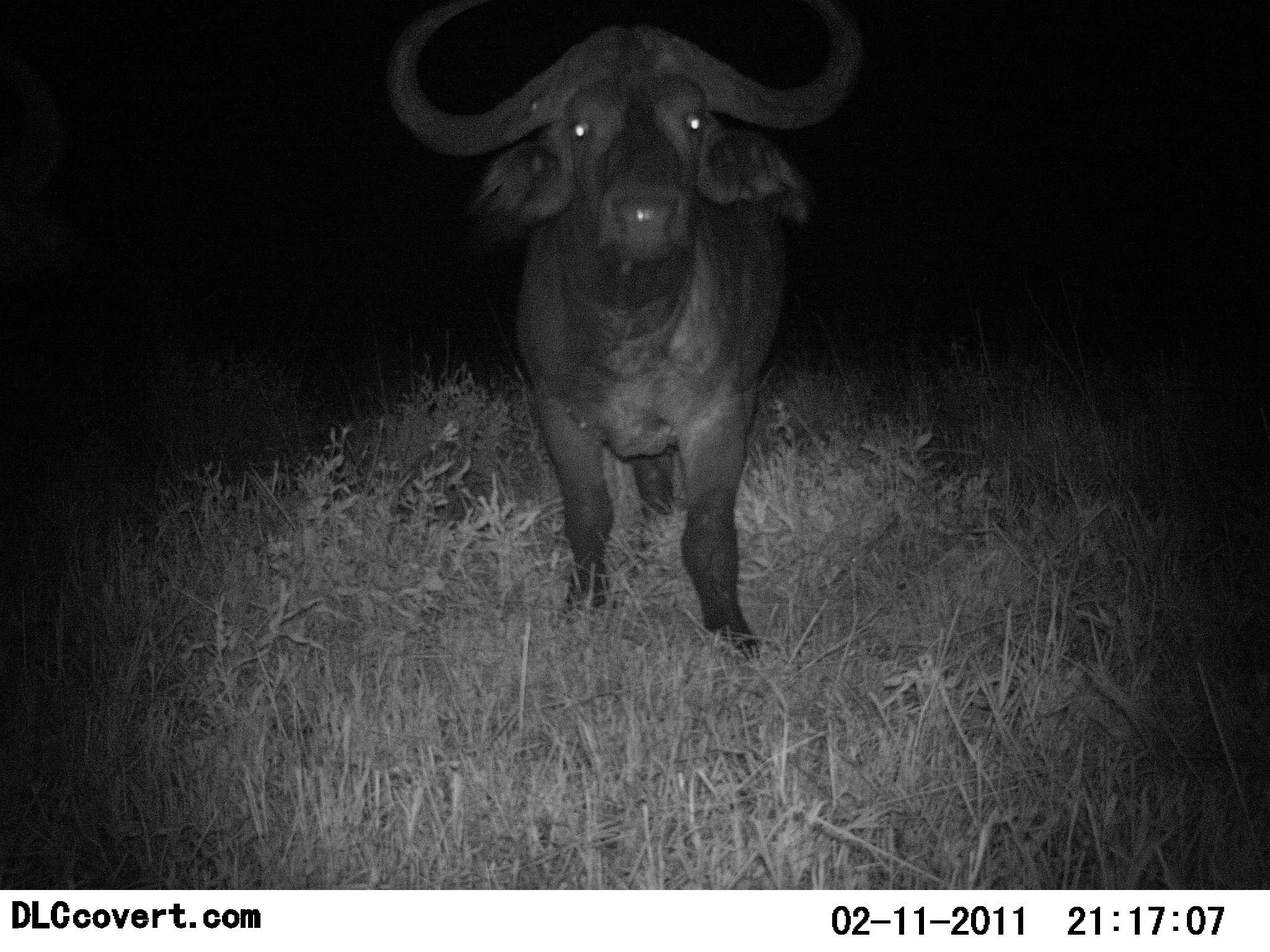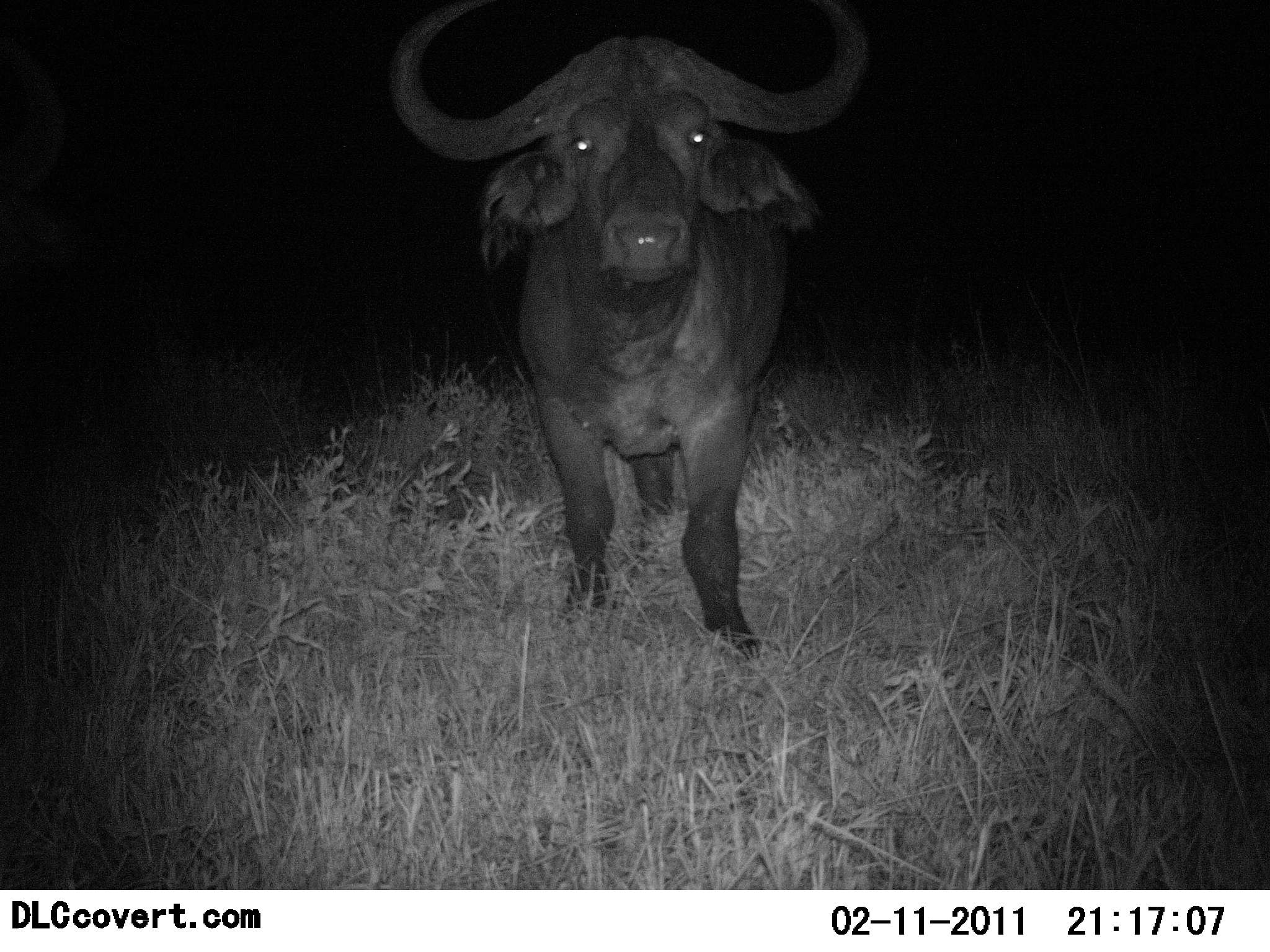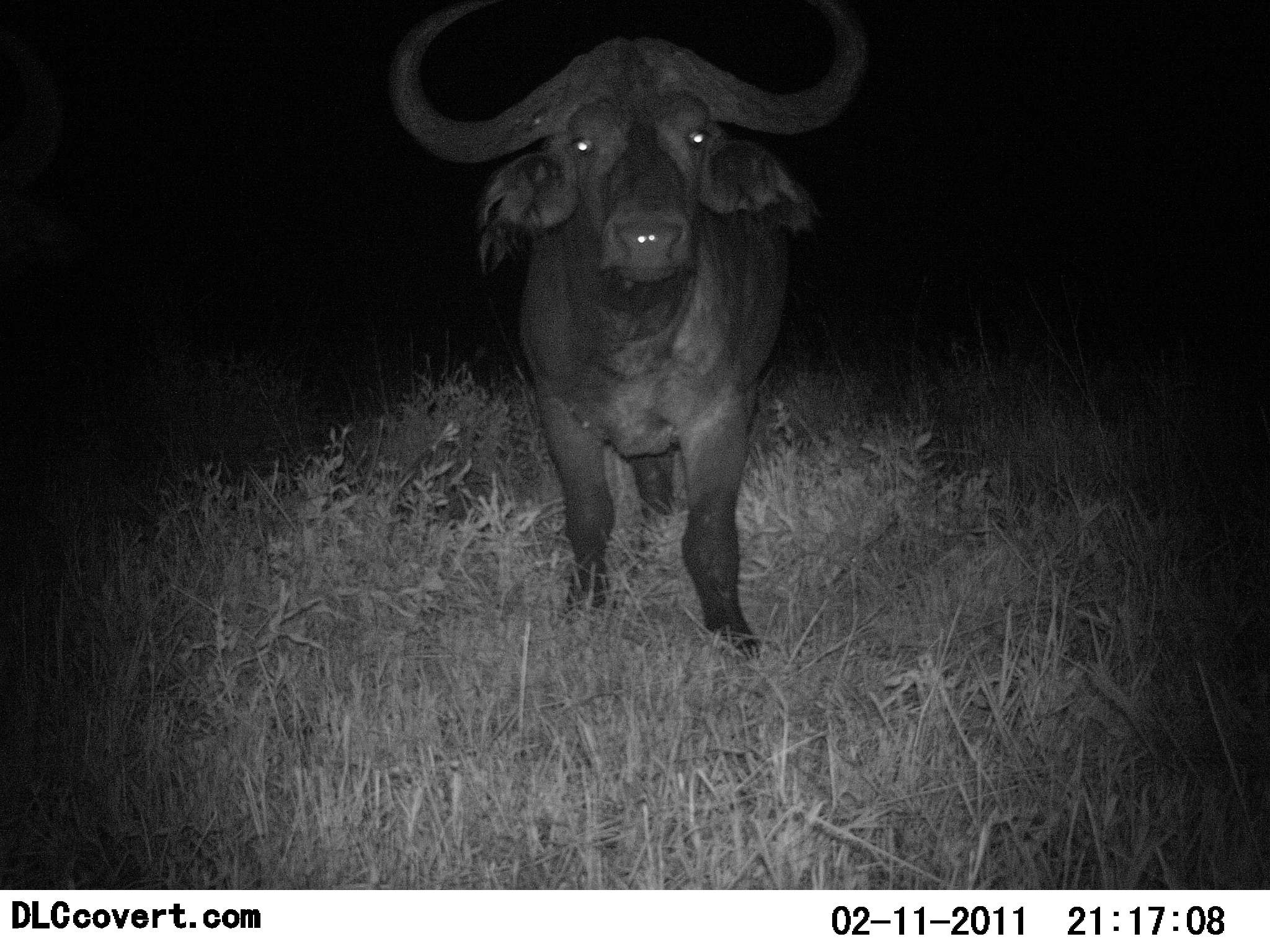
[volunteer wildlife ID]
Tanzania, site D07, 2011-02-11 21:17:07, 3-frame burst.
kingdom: Animalia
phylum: Chordata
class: Mammalia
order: Artiodactyla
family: Bovidae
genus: Syncerus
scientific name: Syncerus caffer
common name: cape buffalo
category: buffalo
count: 1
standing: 100%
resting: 0%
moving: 0%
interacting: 0%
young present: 0%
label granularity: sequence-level